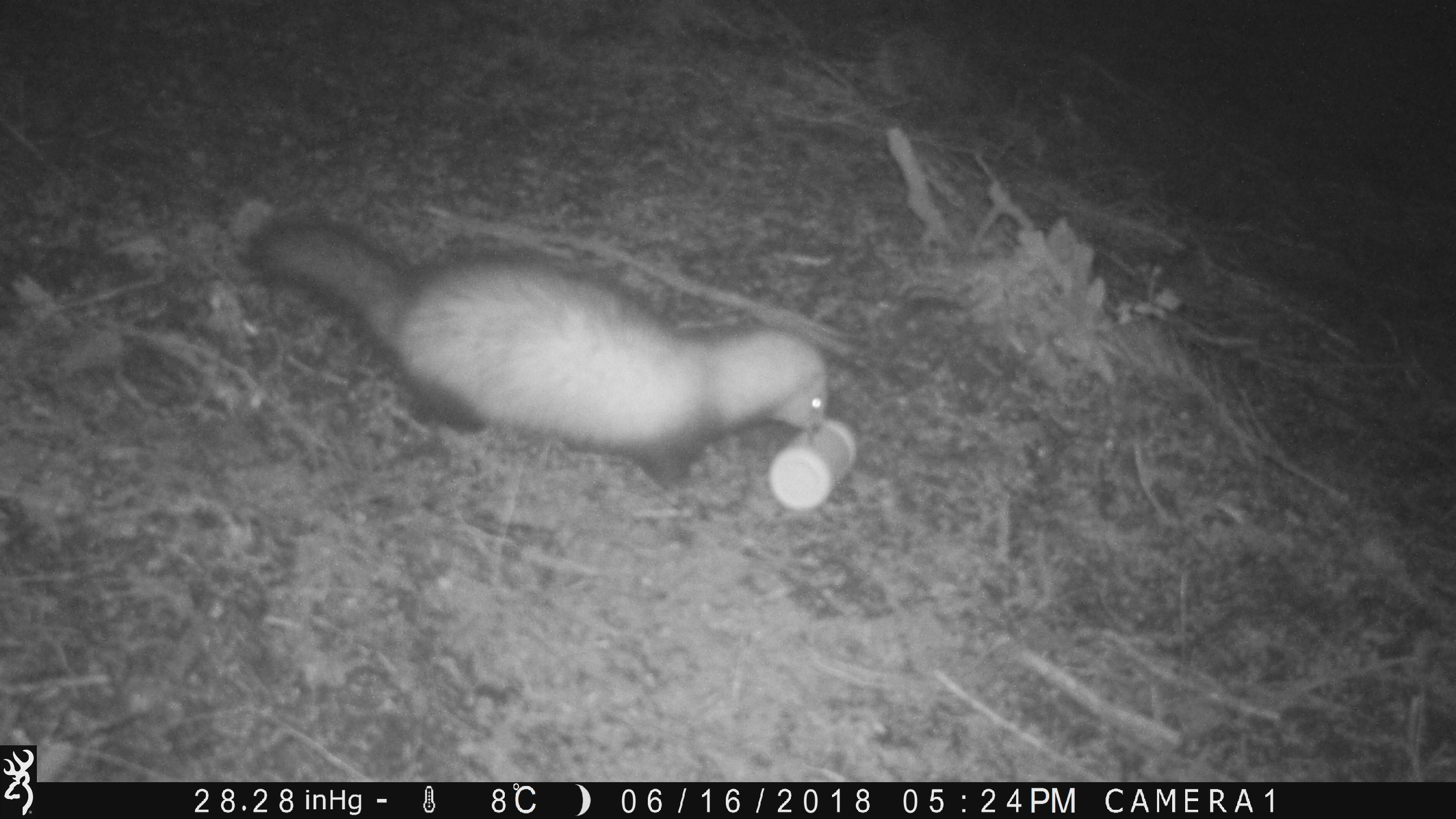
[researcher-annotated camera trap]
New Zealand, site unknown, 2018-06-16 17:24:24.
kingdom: Animalia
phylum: Chordata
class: Mammalia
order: Carnivora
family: Mustelidae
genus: Mustela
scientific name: Mustela furo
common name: ferret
Ferret (Mustela furo).